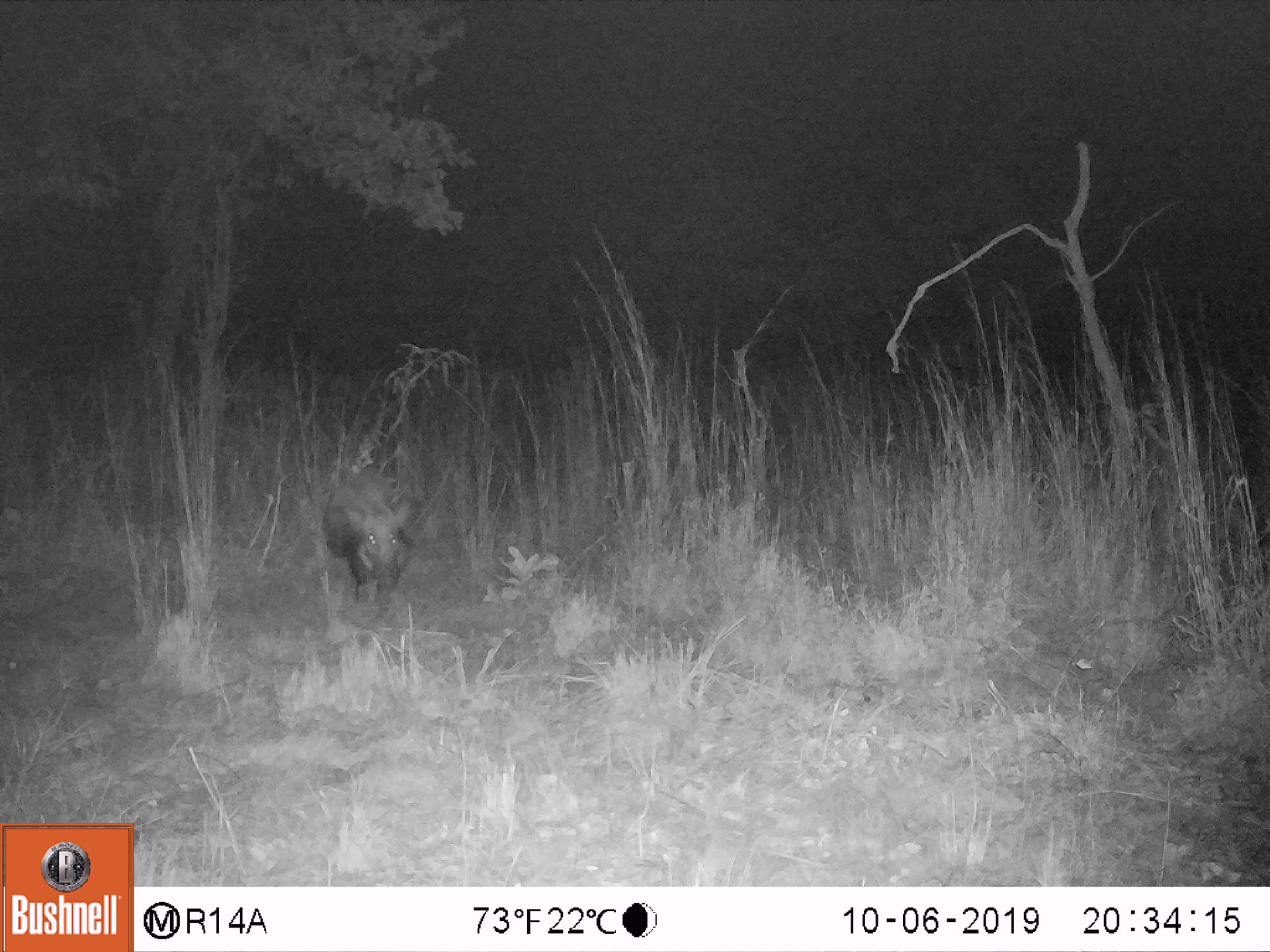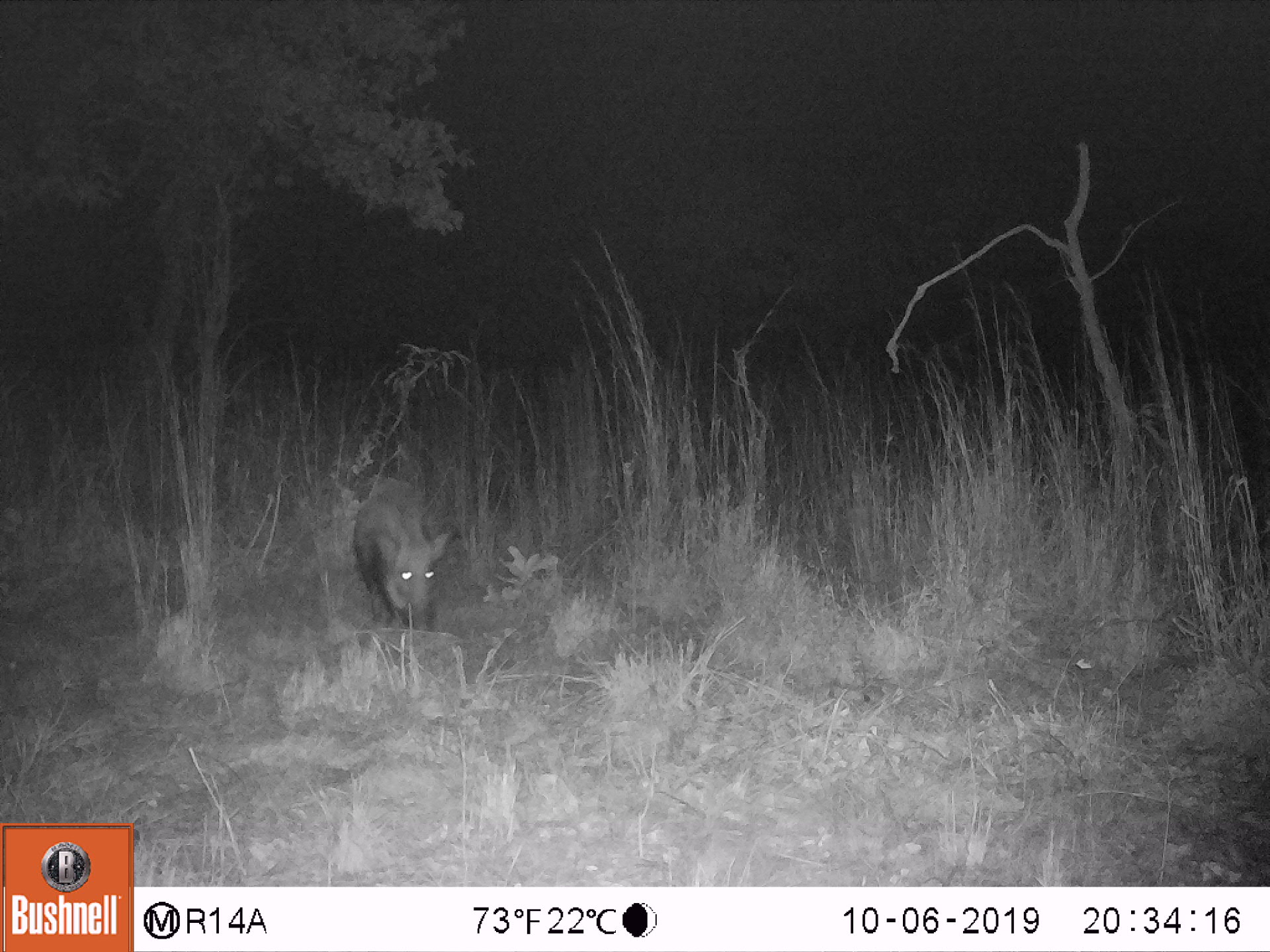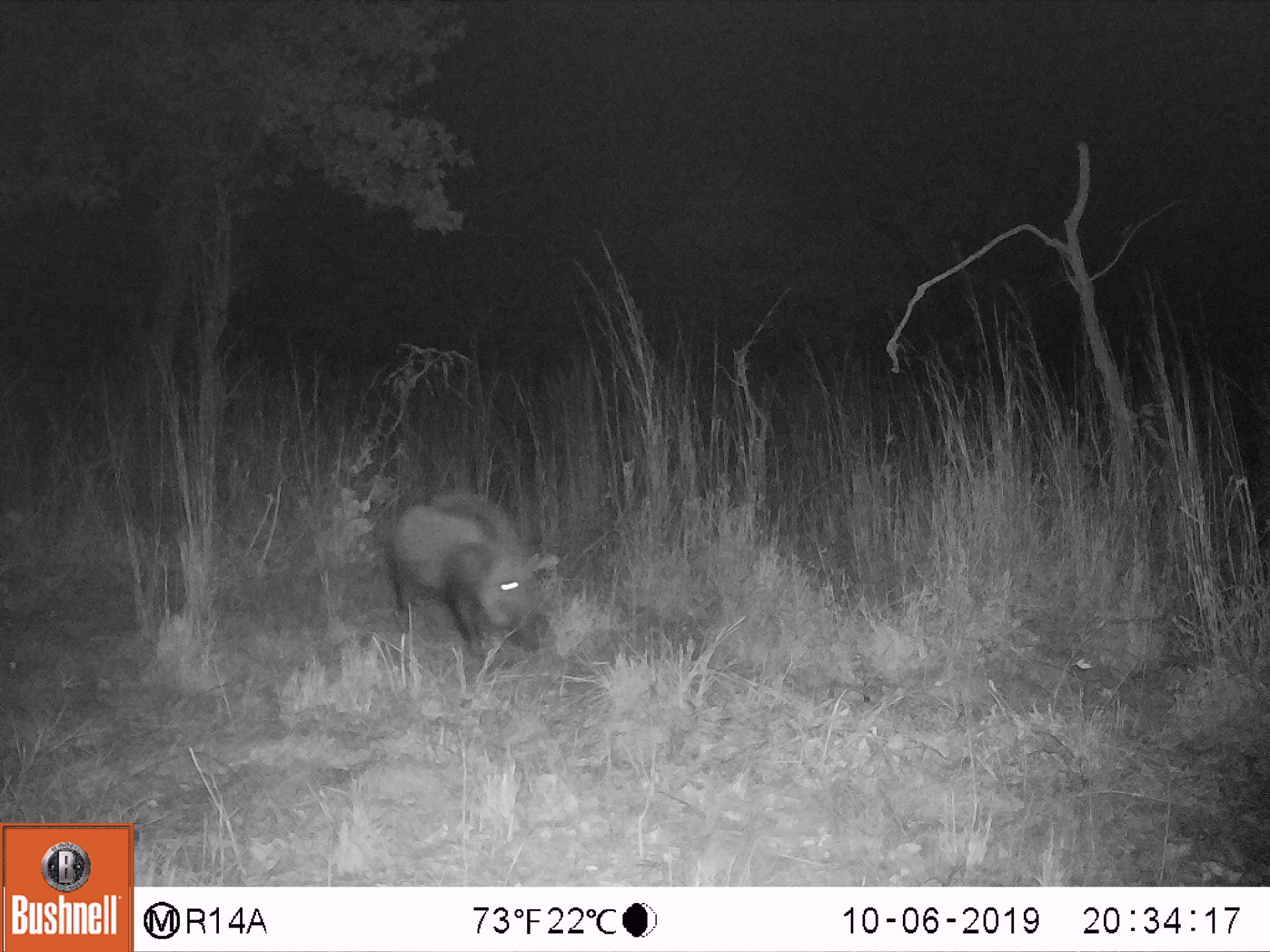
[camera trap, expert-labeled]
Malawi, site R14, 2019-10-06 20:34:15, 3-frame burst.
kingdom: Animalia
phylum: Chordata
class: Mammalia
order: Artiodactyla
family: Suidae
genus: Potamochoerus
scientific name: Potamochoerus larvatus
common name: bushpig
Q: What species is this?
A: Bushpig (Potamochoerus larvatus).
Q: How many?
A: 1.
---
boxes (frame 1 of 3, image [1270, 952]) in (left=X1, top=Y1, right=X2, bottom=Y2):
bushpig: (left=327, top=470, right=418, bottom=613)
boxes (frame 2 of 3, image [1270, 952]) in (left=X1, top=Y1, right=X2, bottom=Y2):
bushpig: (left=352, top=472, right=447, bottom=637)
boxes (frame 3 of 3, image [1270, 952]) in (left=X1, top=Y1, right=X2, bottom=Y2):
bushpig: (left=381, top=488, right=553, bottom=661)